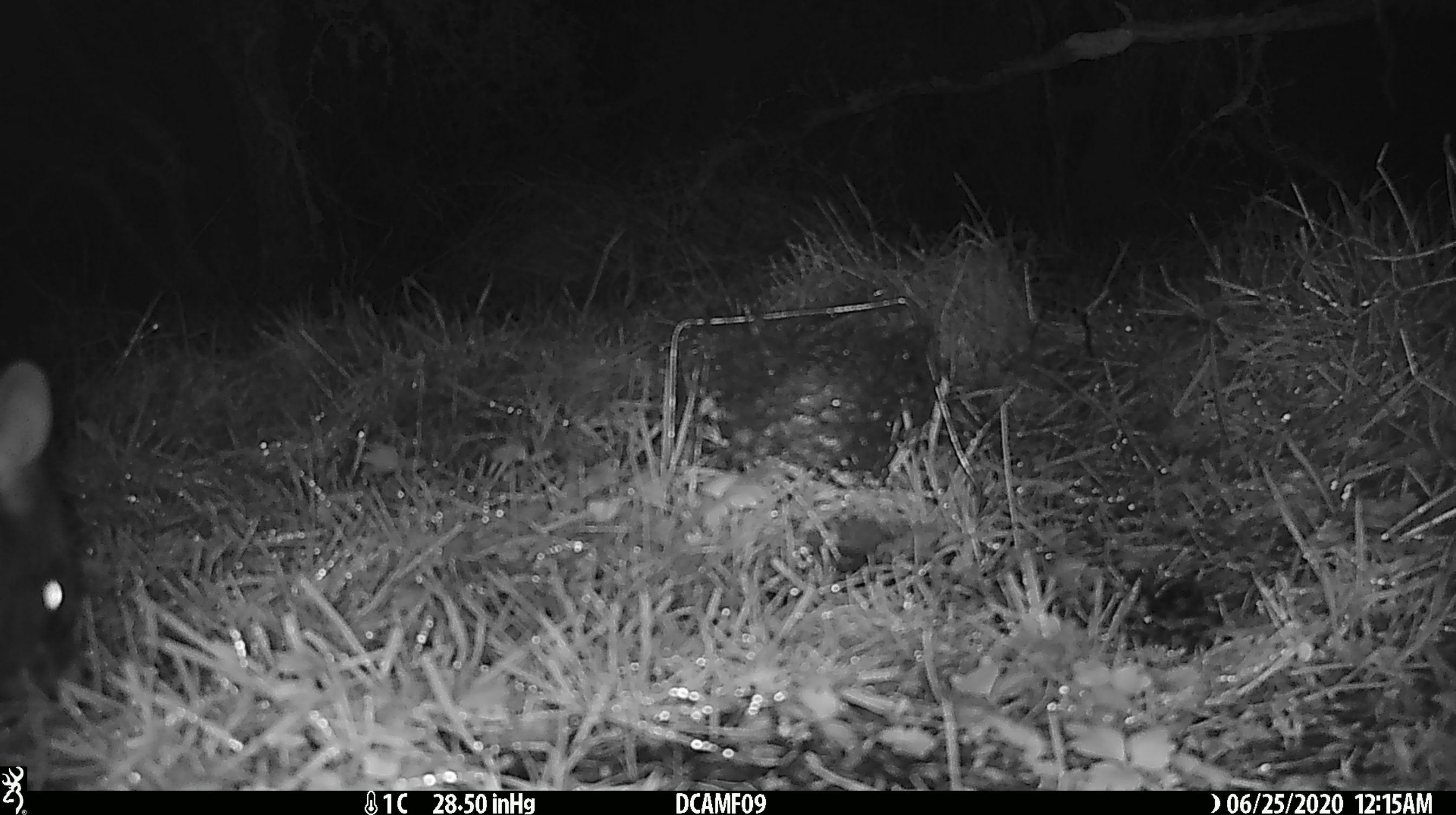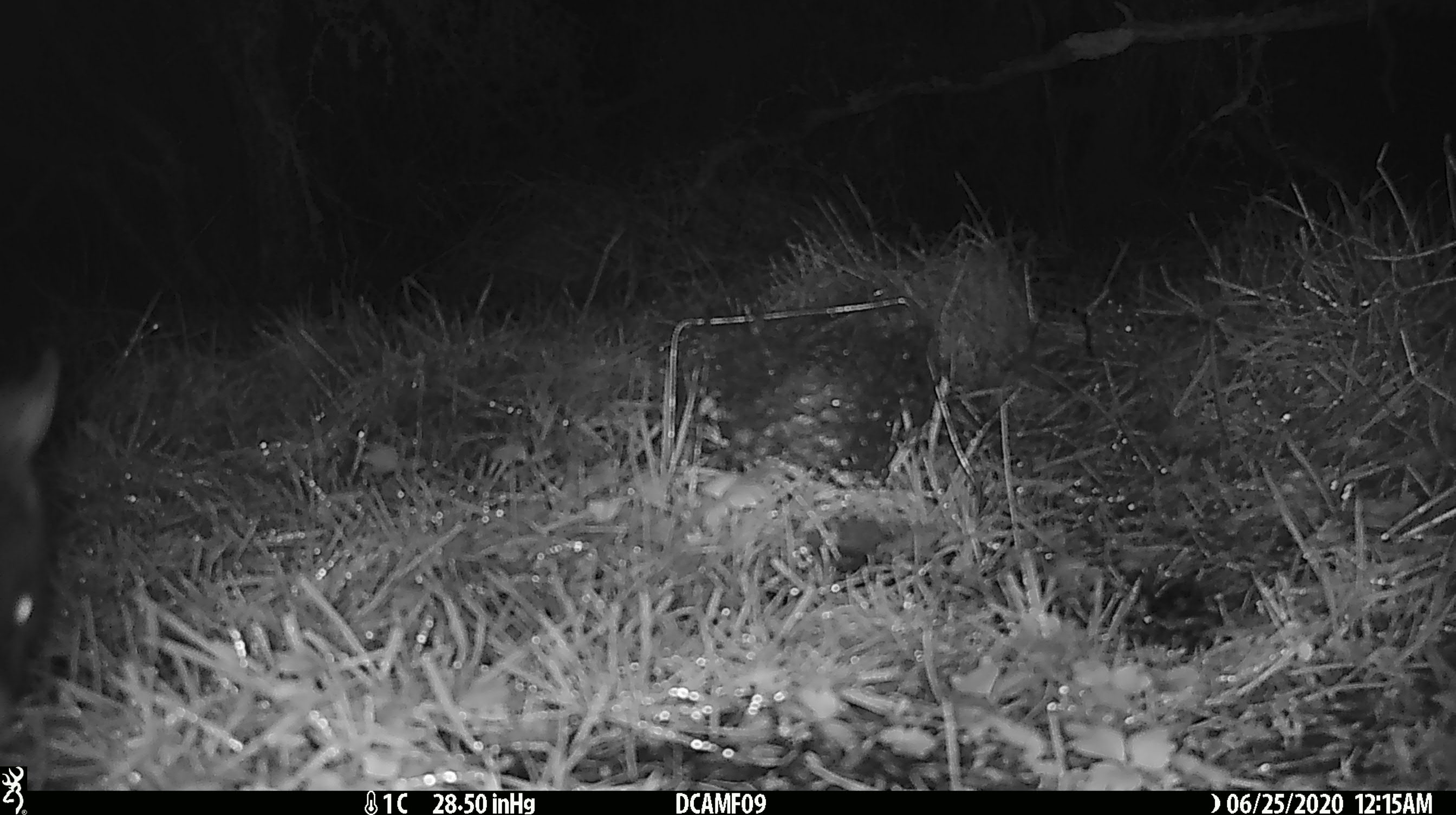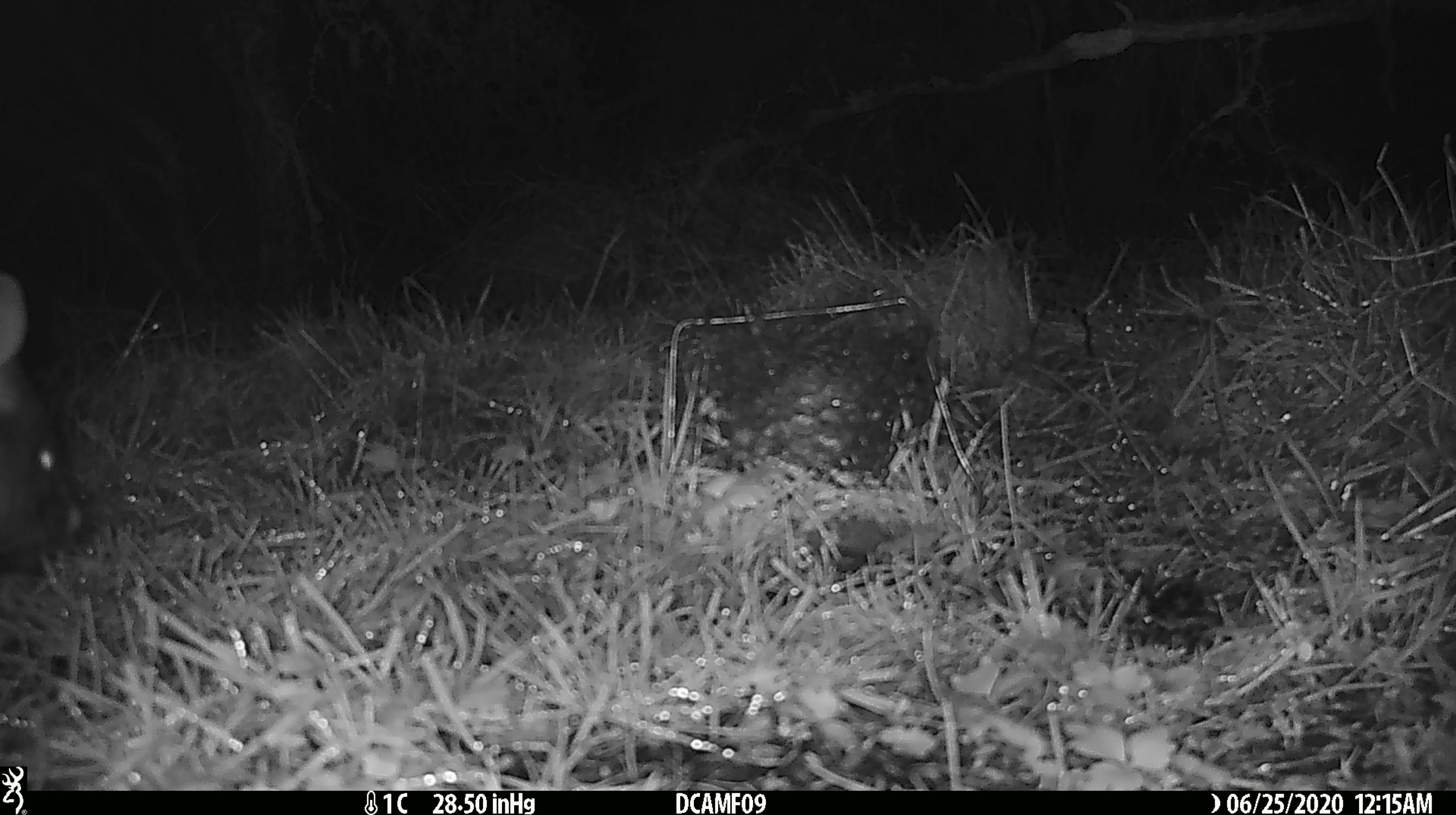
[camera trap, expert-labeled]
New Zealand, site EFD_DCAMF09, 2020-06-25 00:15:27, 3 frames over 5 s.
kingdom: Animalia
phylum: Chordata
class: Mammalia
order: Diprotodontia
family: Phalangeridae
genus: Trichosurus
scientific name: Trichosurus vulpecula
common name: common brushtail possum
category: possum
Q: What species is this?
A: Possum (common brushtail possum) (Trichosurus vulpecula).